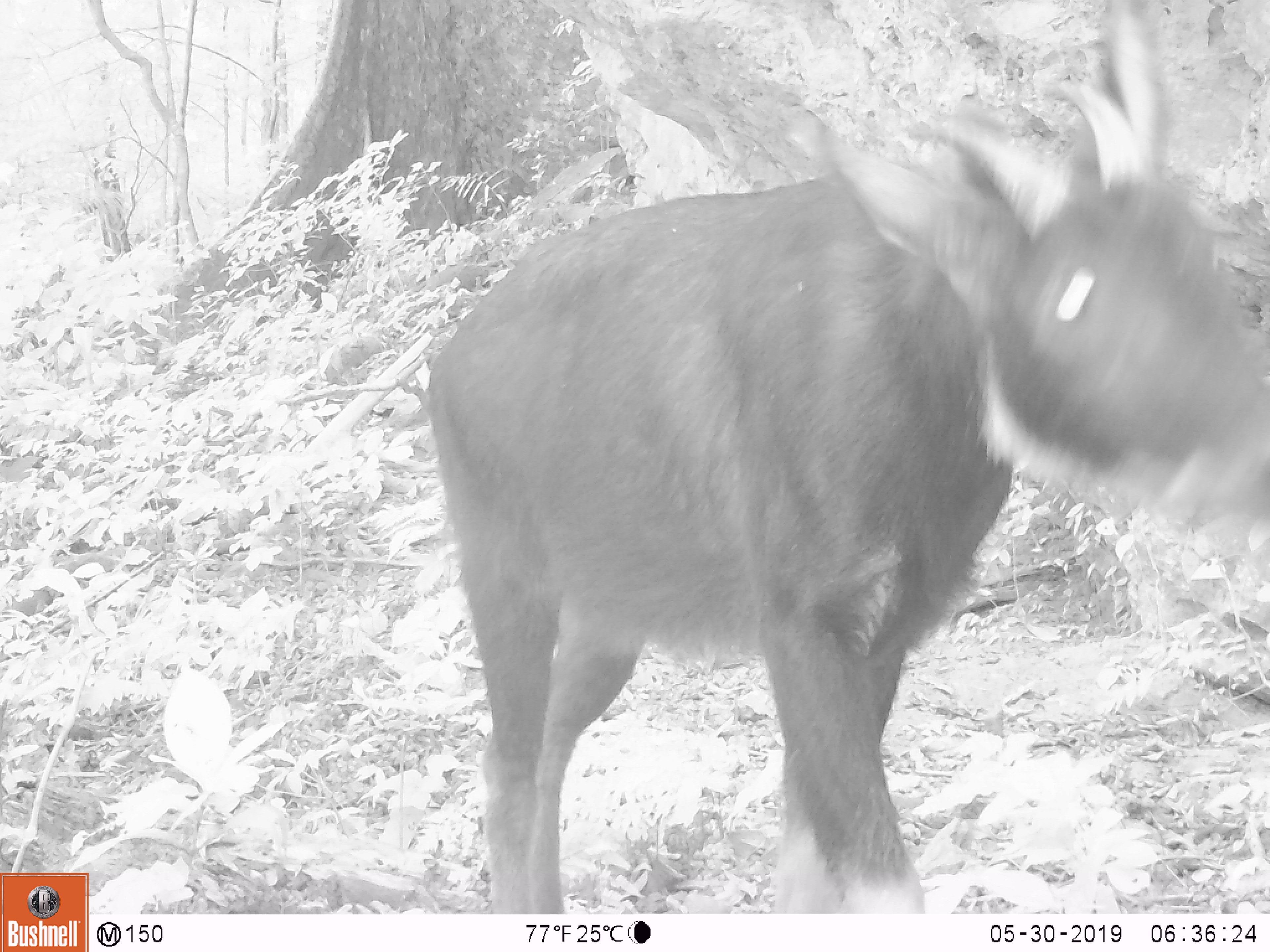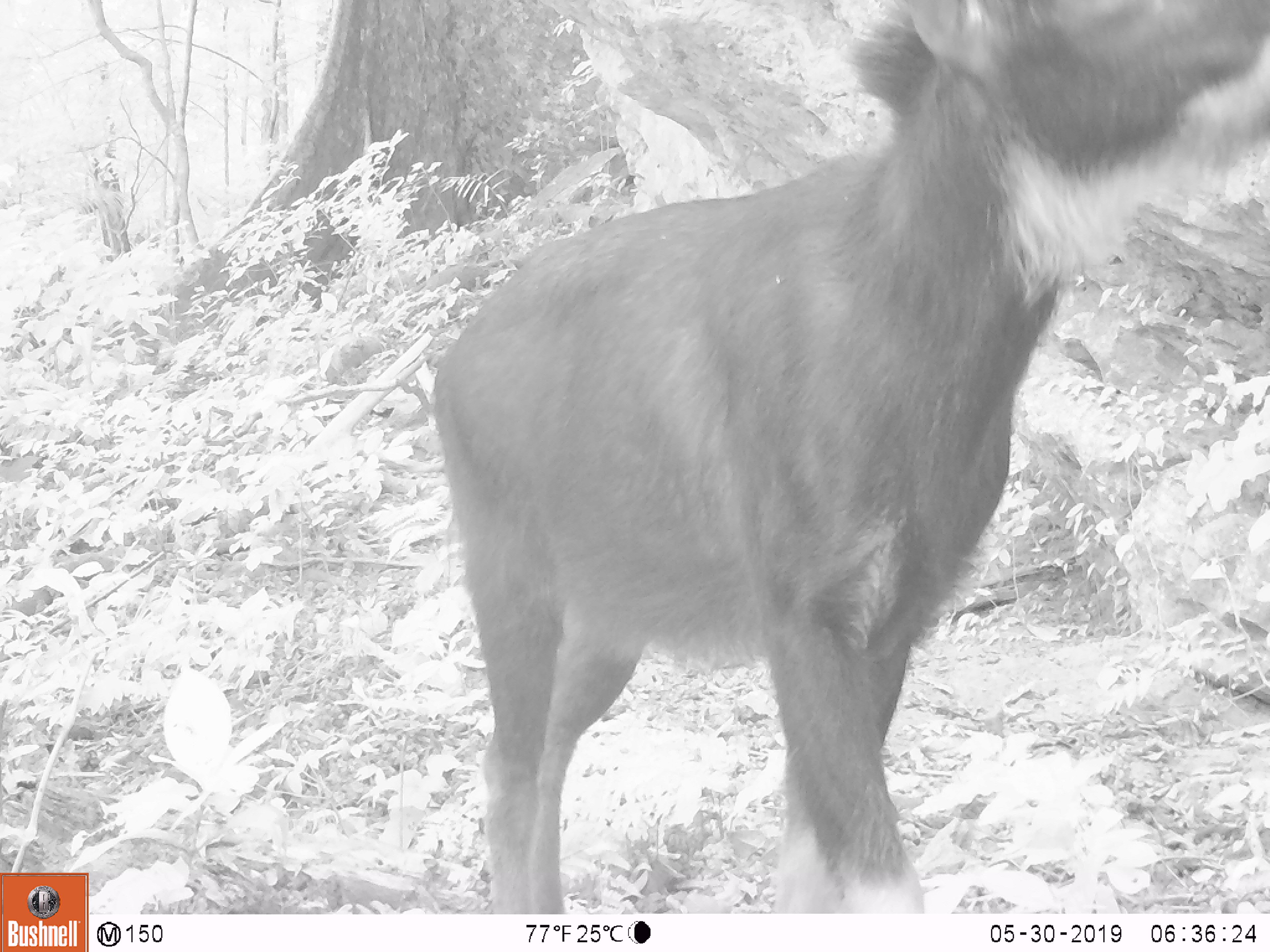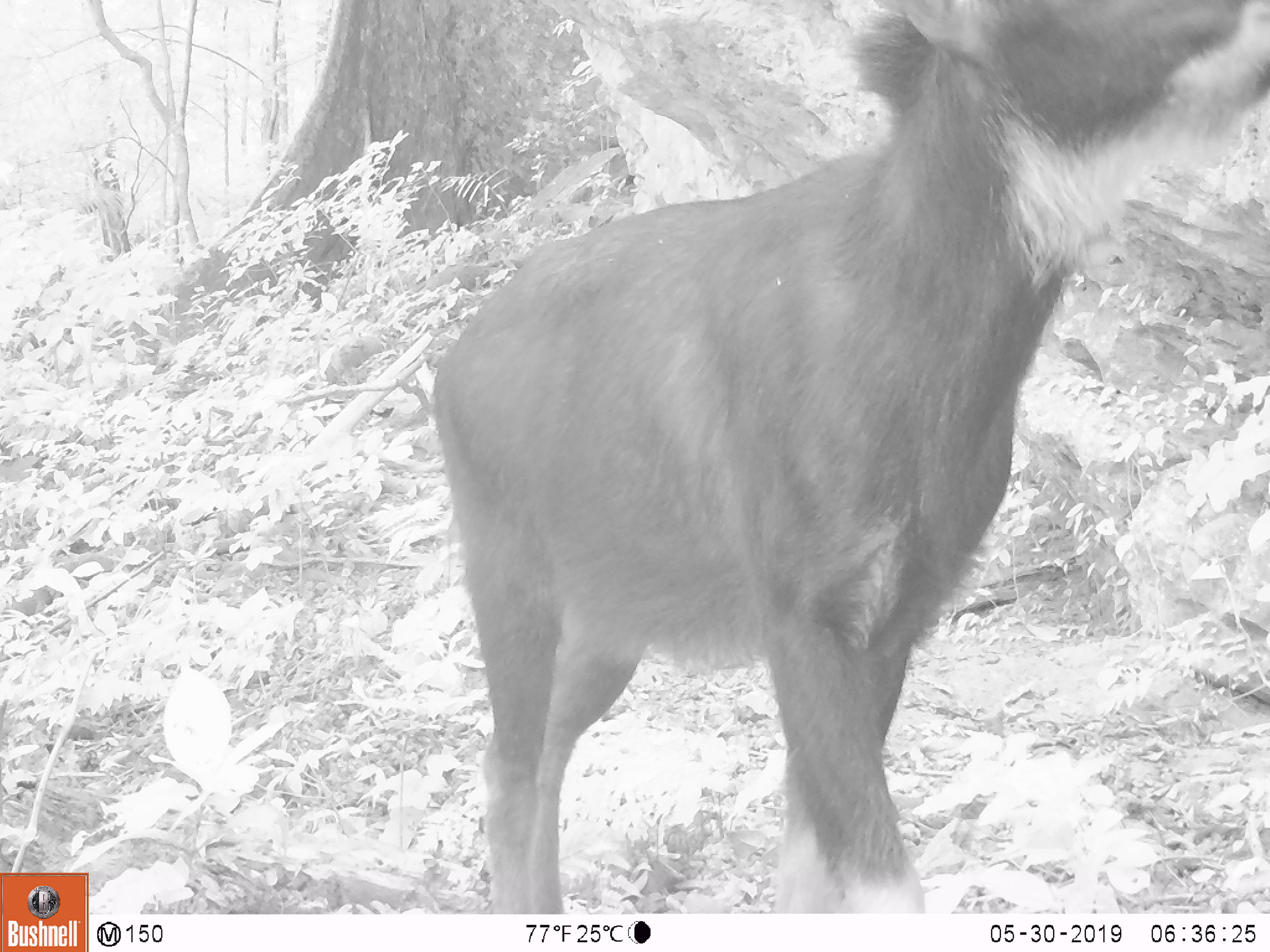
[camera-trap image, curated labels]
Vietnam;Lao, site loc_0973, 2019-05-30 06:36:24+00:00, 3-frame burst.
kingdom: Animalia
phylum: Chordata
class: Mammalia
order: Artiodactyla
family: Bovidae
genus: Capricornis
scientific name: Capricornis sumatraensis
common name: chinese serow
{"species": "chinese serow (Capricornis sumatraensis)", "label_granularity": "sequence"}